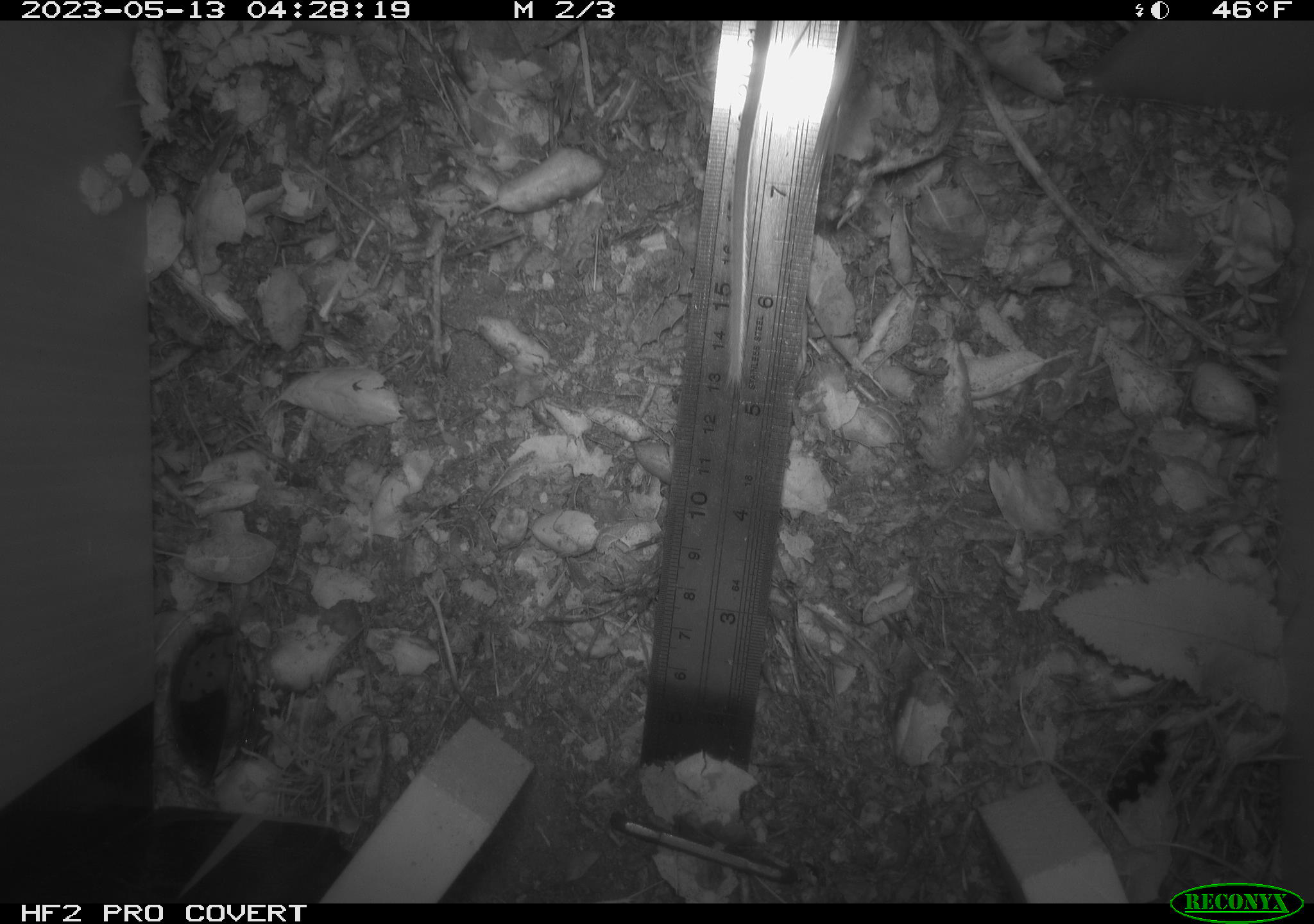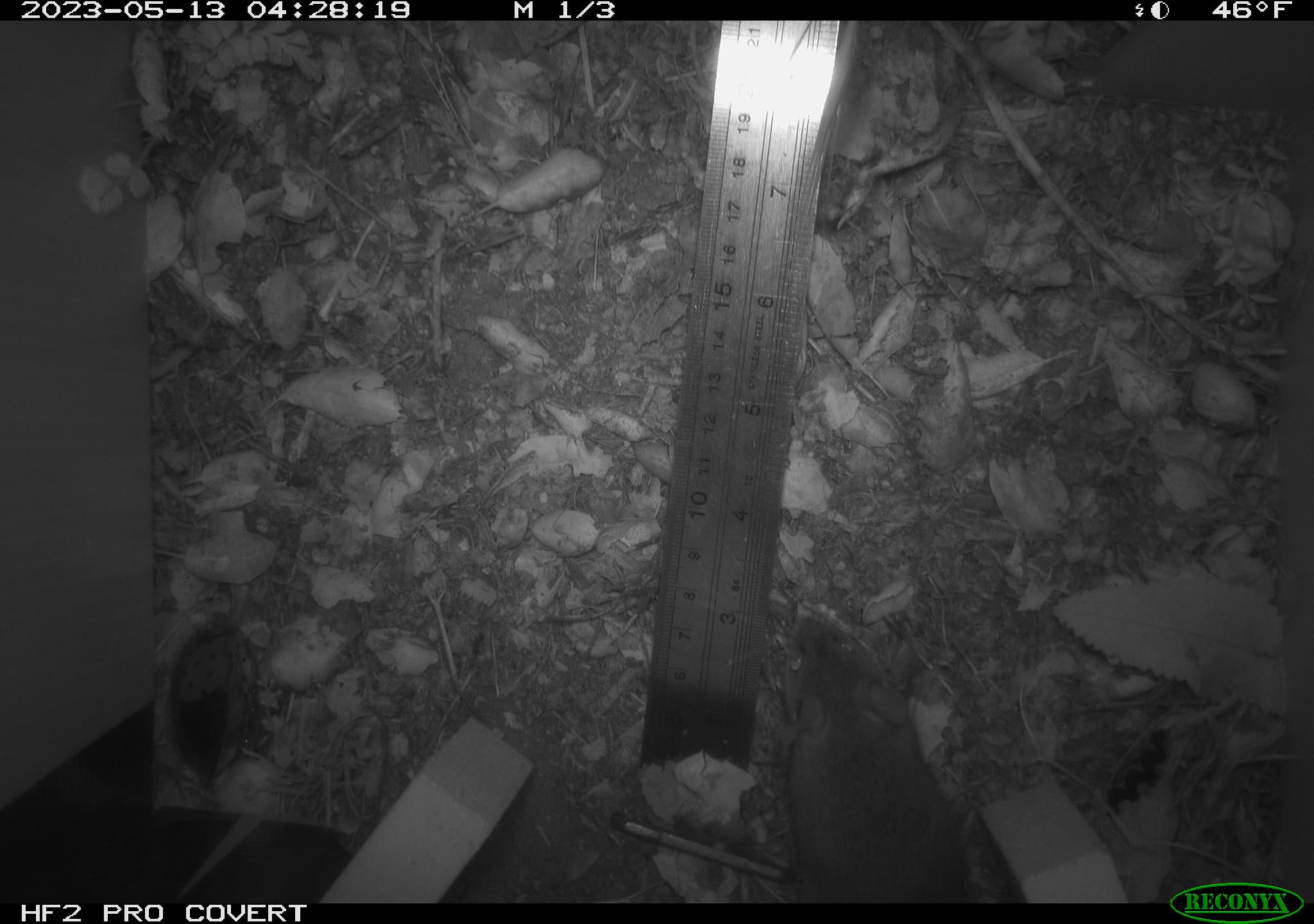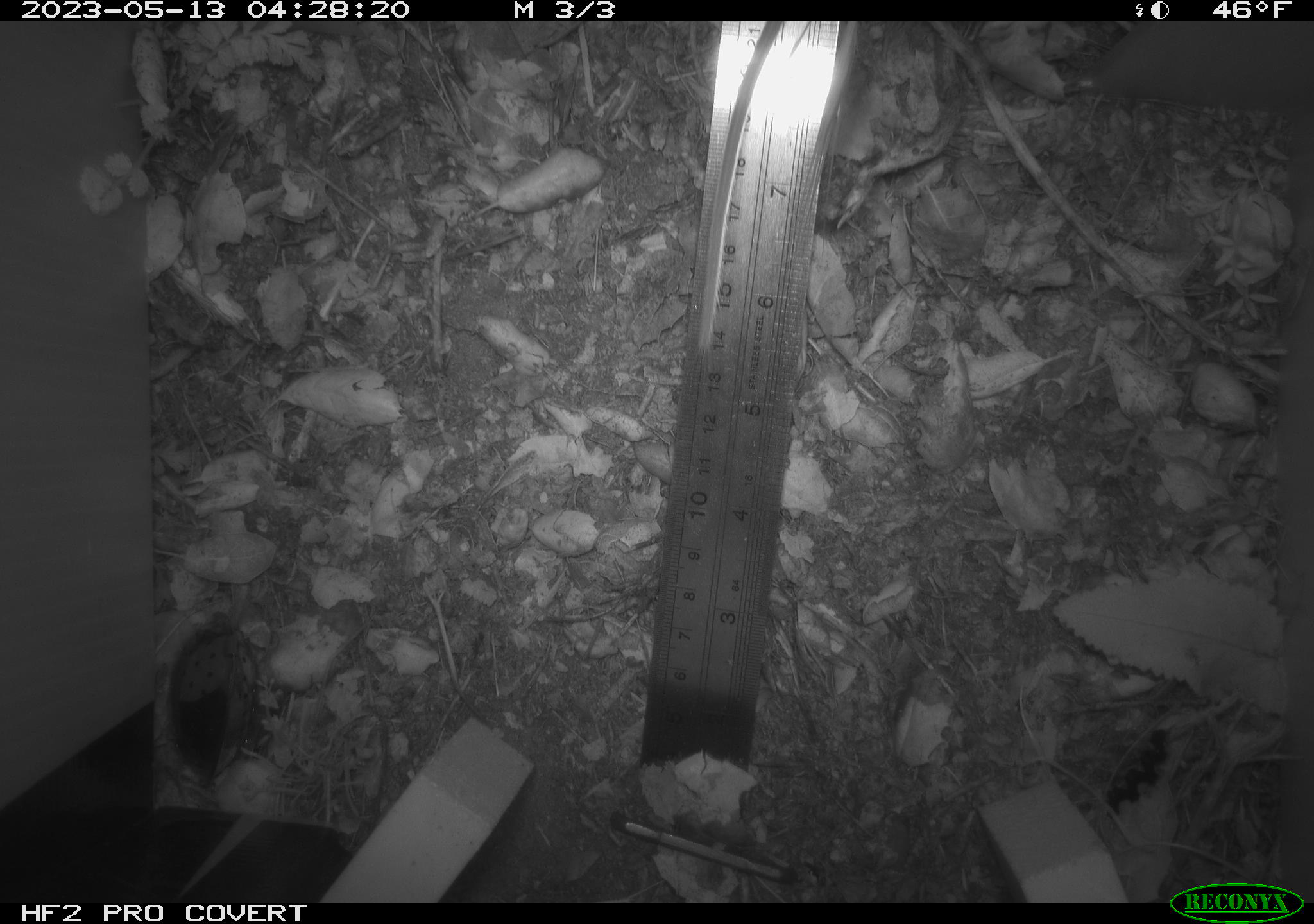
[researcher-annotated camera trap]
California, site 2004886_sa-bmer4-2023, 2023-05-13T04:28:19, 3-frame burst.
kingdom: Animalia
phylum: Chordata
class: Mammalia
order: Rodentia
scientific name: Rodentia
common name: mouse species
Mouse species (Rodentia).